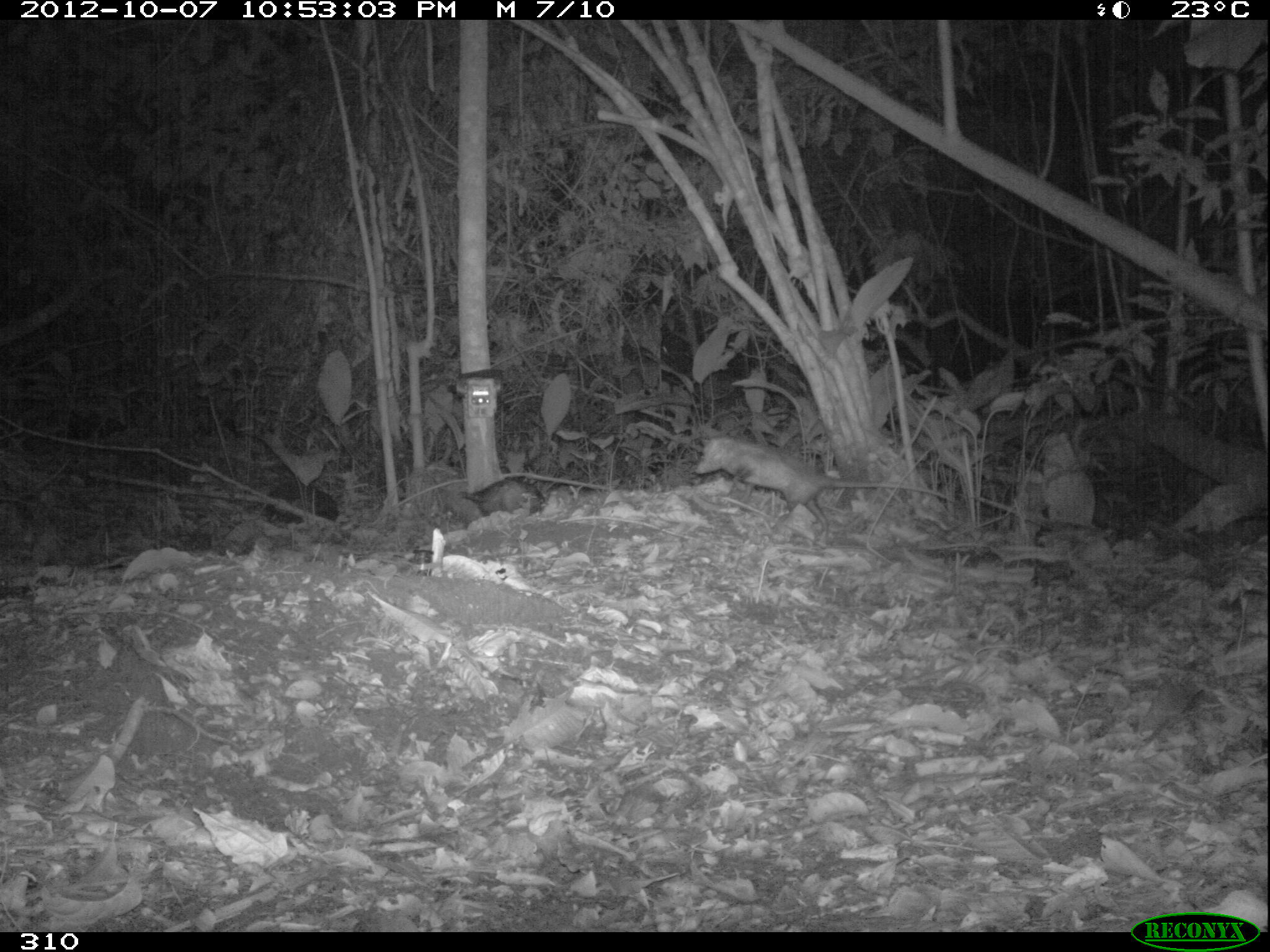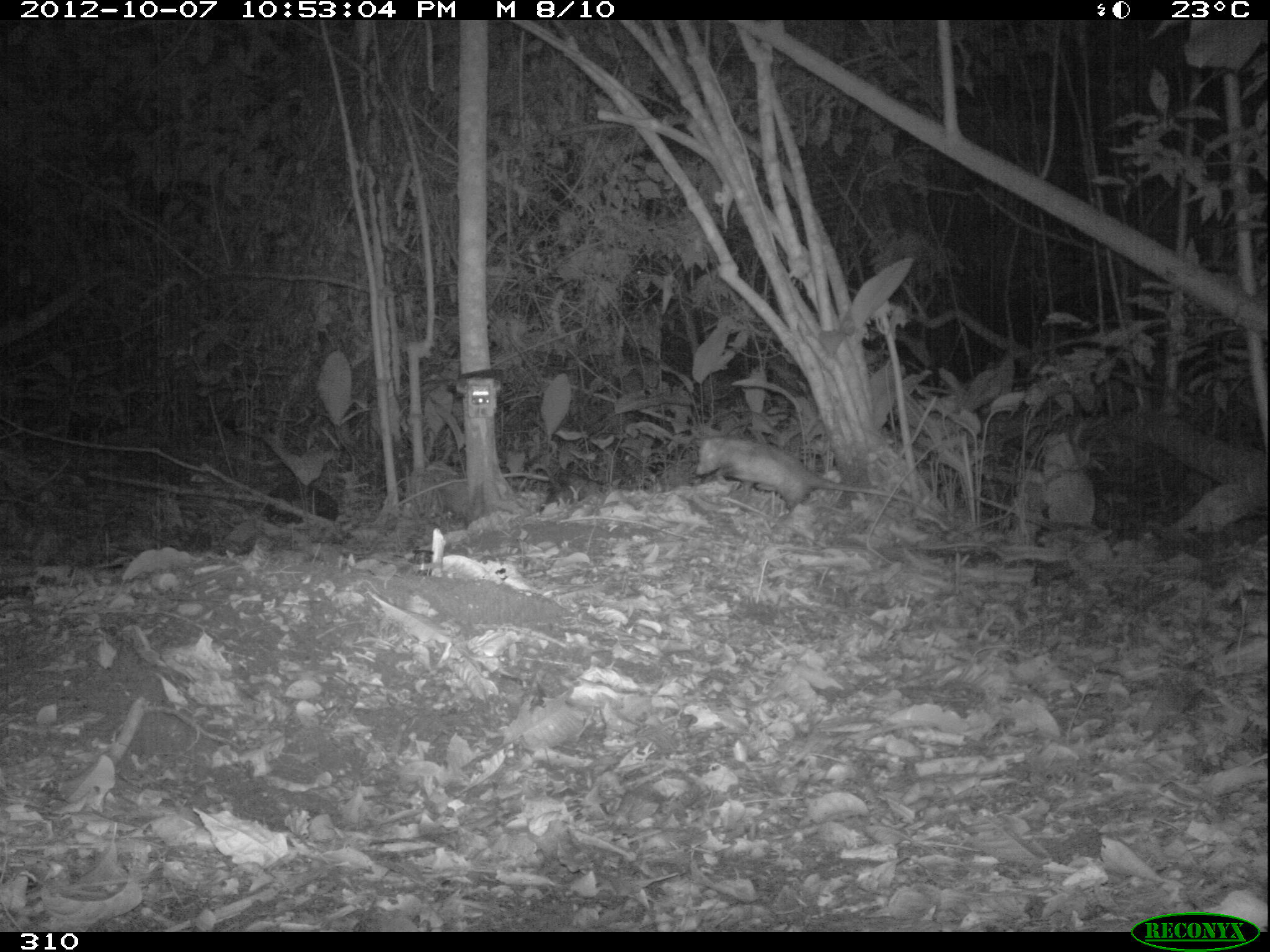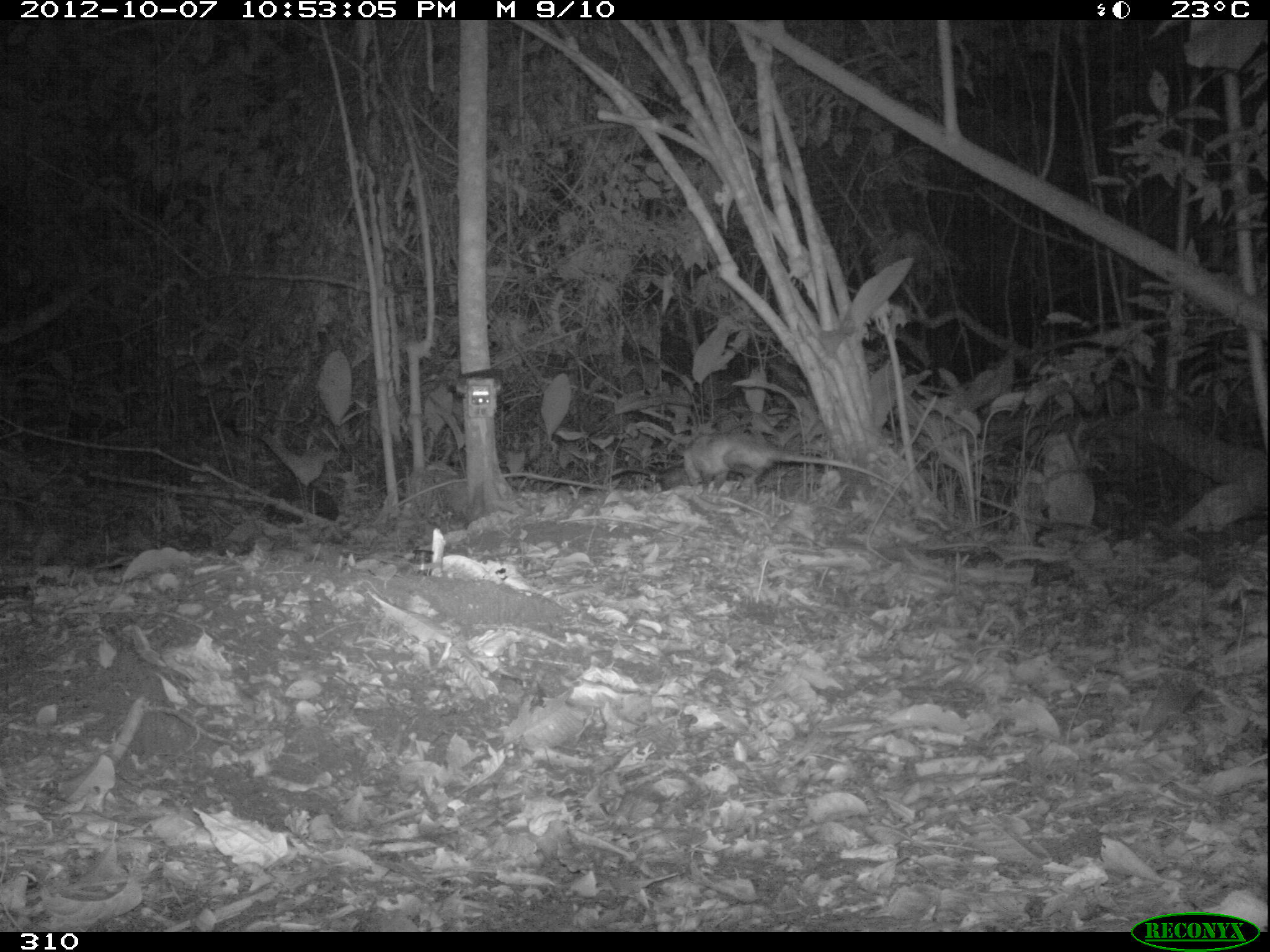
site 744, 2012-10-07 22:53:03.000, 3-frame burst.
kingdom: Animalia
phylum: Chordata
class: Mammalia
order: Didelphimorphia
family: Didelphidae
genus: Didelphis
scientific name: Didelphis marsupialis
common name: southern opossum